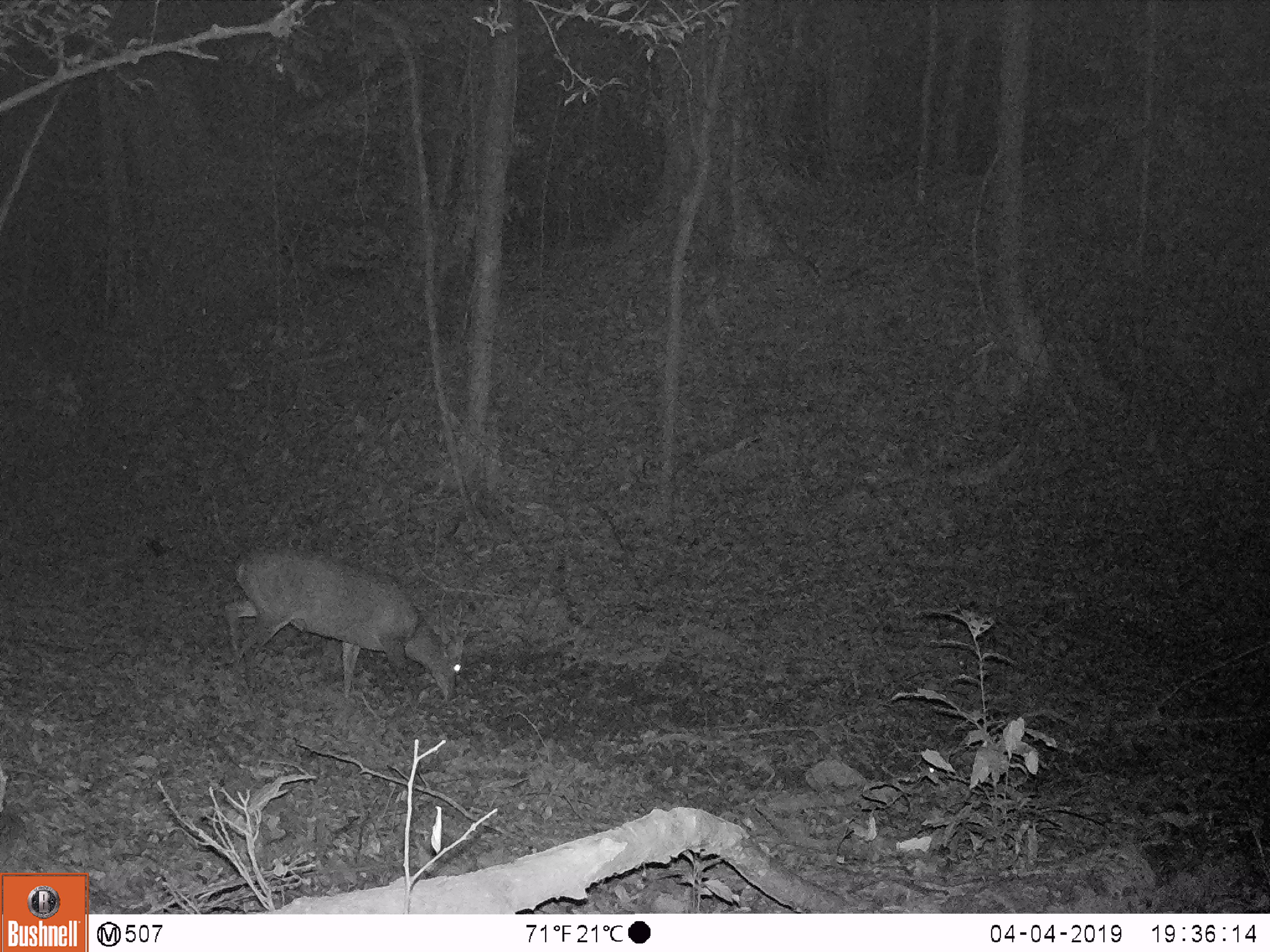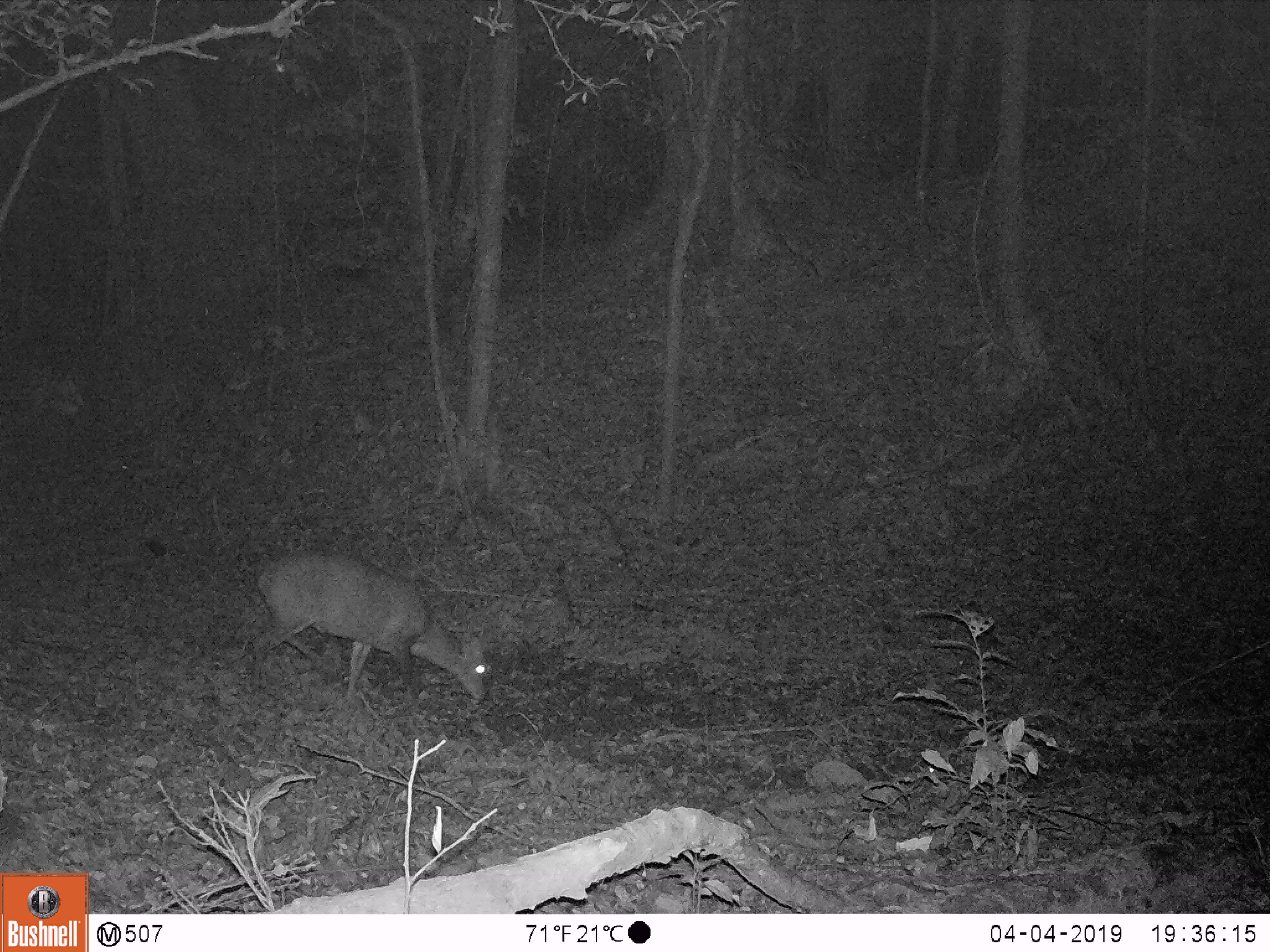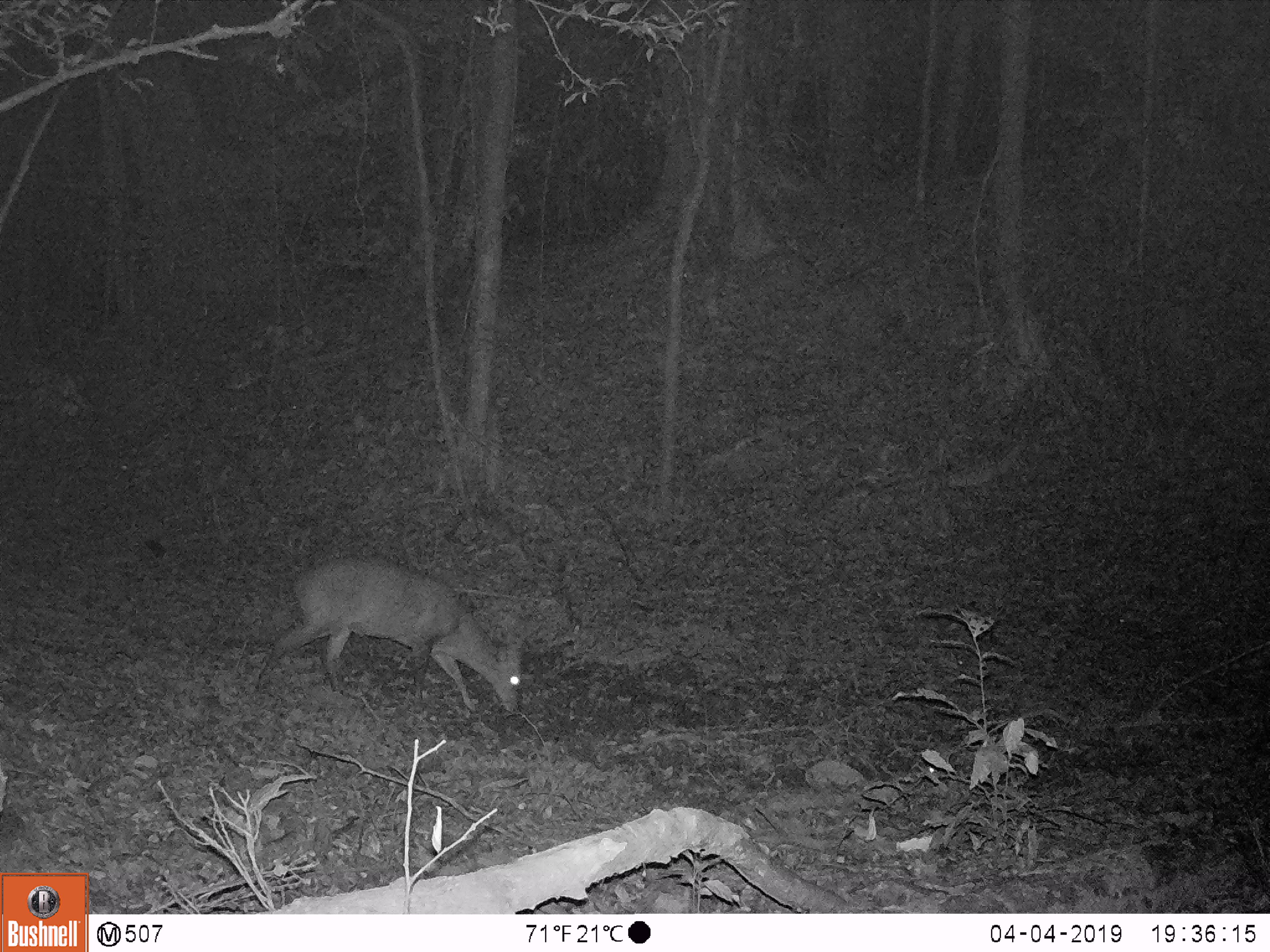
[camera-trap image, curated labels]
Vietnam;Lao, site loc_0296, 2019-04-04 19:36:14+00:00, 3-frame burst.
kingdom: Animalia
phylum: Chordata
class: Mammalia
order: Artiodactyla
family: Cervidae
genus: Muntiacus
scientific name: Muntiacus vuquangensis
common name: large-antlered muntjac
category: large antlered muntjac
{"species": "large antlered muntjac (large-antlered muntjac) (Muntiacus vuquangensis)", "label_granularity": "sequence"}